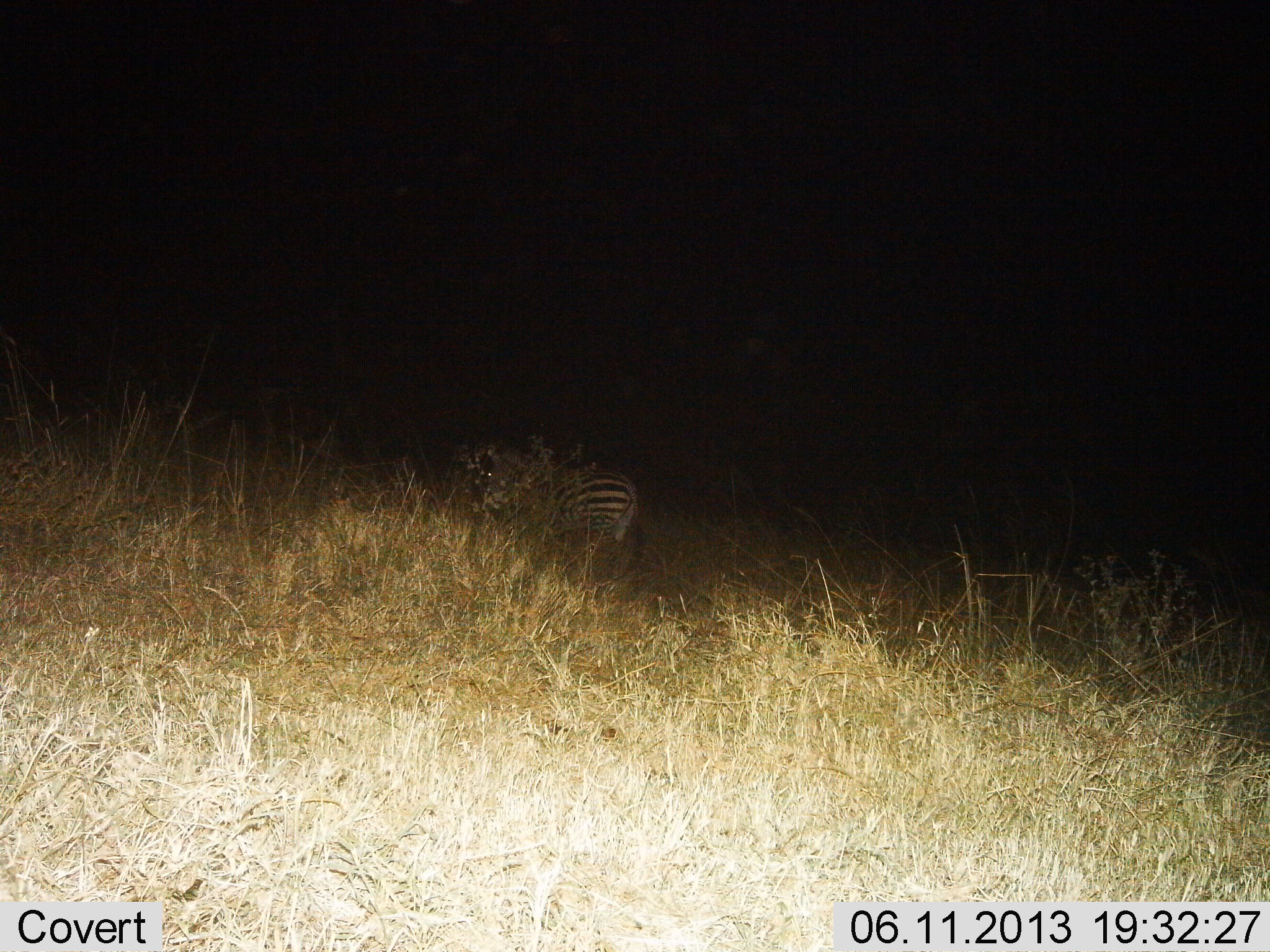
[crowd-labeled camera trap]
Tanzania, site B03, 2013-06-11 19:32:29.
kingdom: Animalia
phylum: Chordata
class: Mammalia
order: Perissodactyla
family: Equidae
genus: Equus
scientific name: Equus quagga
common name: plains zebra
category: zebra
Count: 1.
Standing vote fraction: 70%.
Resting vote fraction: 20%.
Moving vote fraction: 10%.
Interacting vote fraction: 0%.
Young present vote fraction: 0%.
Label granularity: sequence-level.